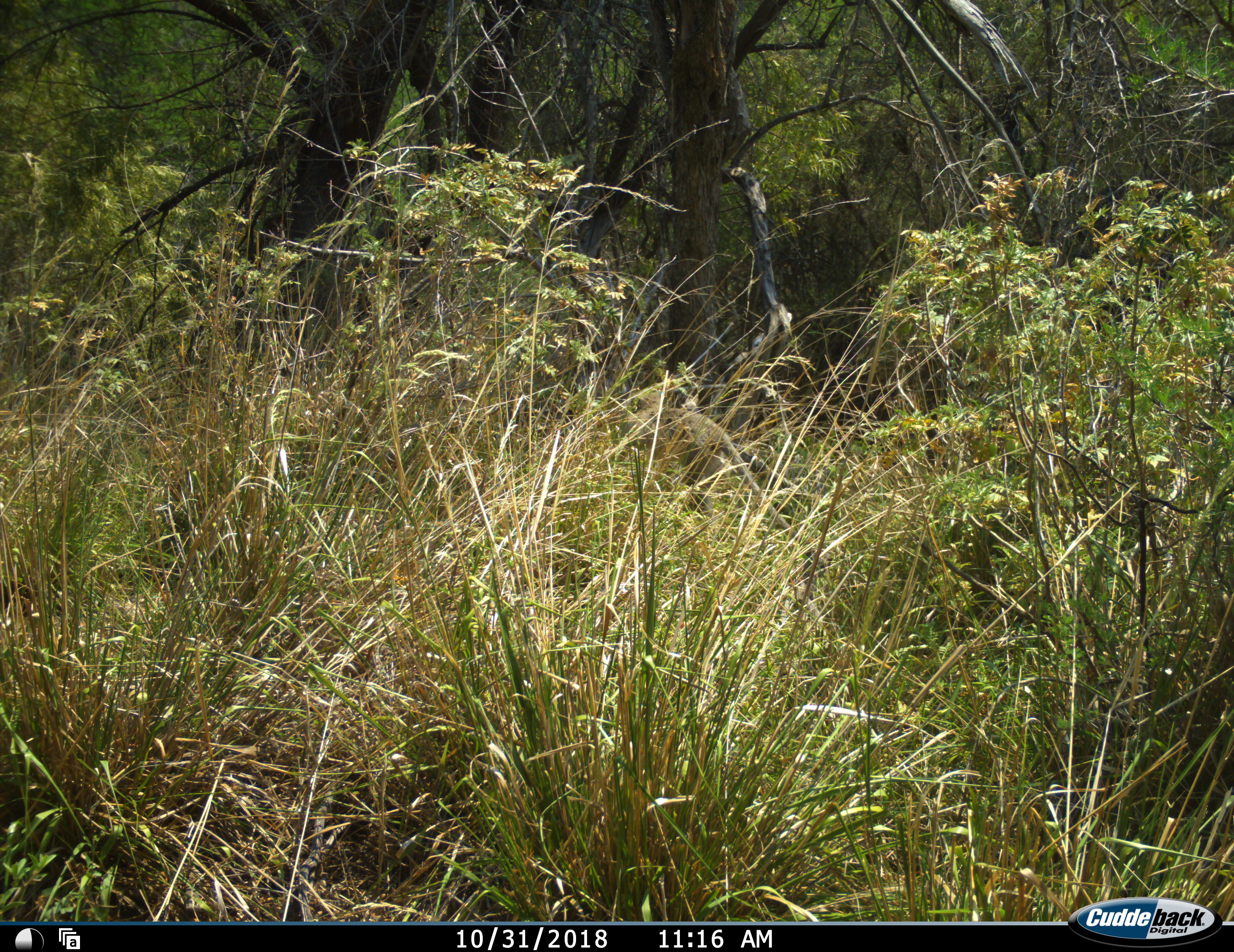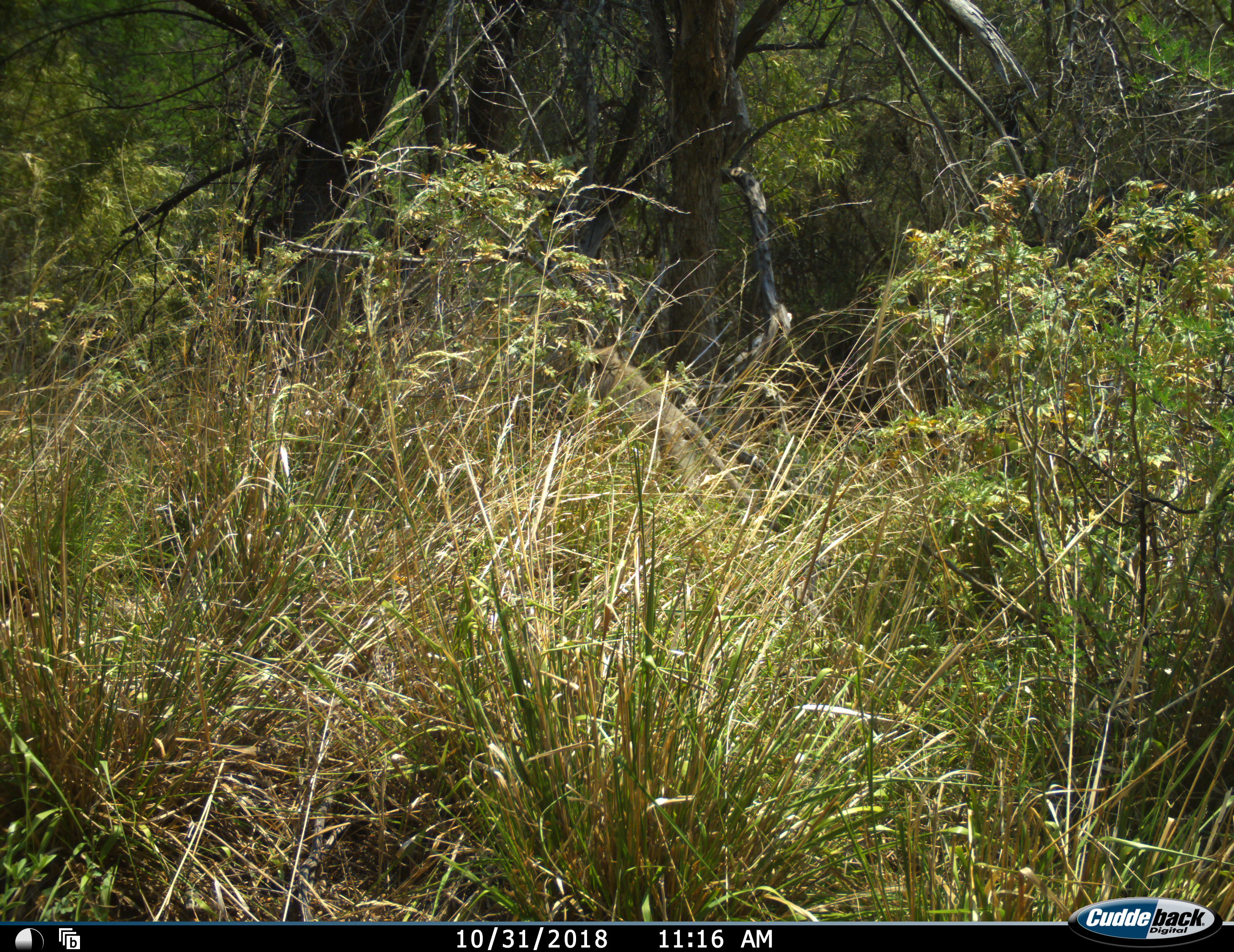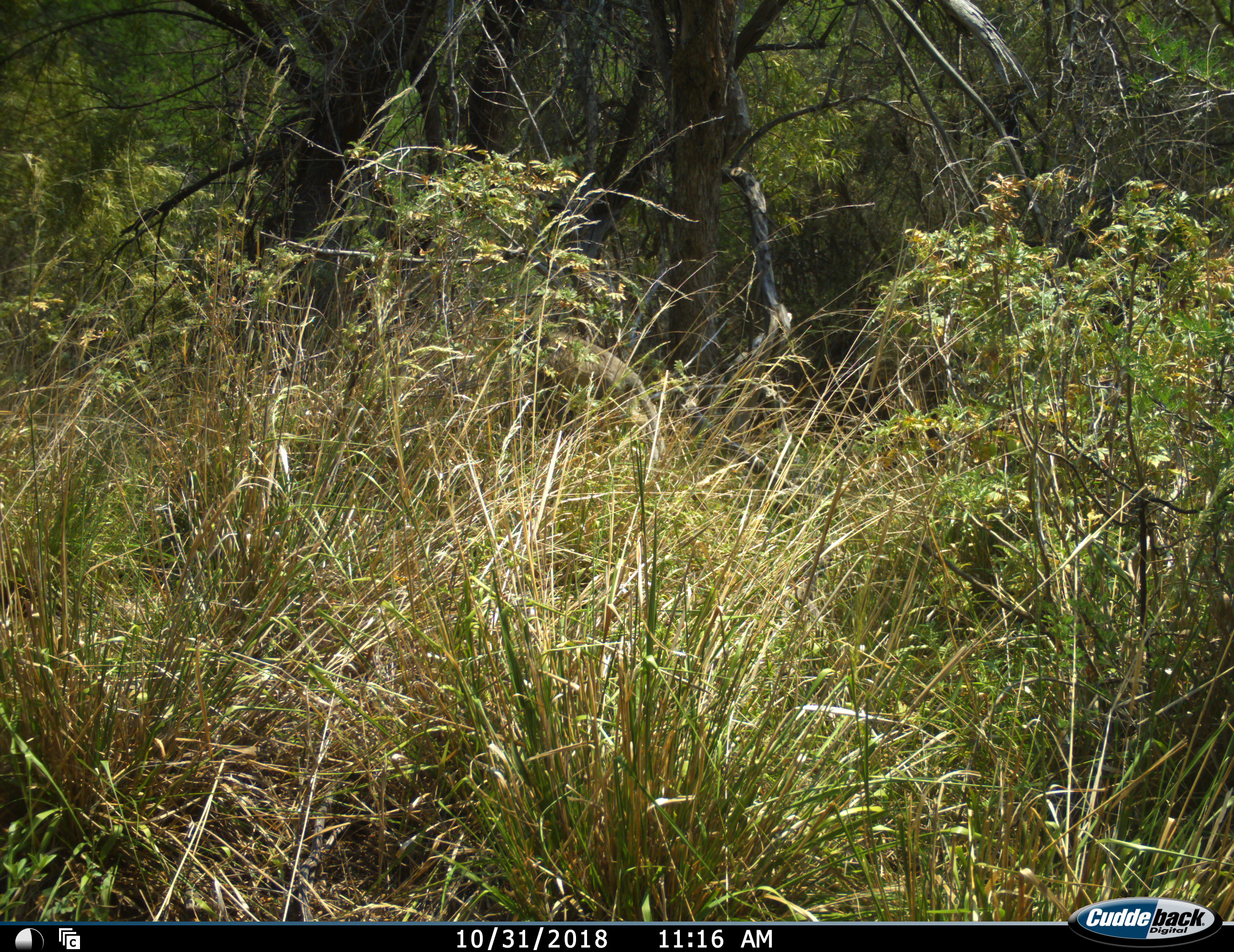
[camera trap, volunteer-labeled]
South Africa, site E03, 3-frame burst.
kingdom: Animalia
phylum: Chordata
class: Mammalia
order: Primates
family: Cercopithecidae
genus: Chlorocebus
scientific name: Chlorocebus pygerythrus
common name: vervet monkey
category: monkeyvervet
Monkeyvervet (vervet monkey) (Chlorocebus pygerythrus), count 1. Behavior (volunteer vote fractions): standing 0%, resting 0%, moving 100%, interacting 0%. Young present (vote fraction): 0%. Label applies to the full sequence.